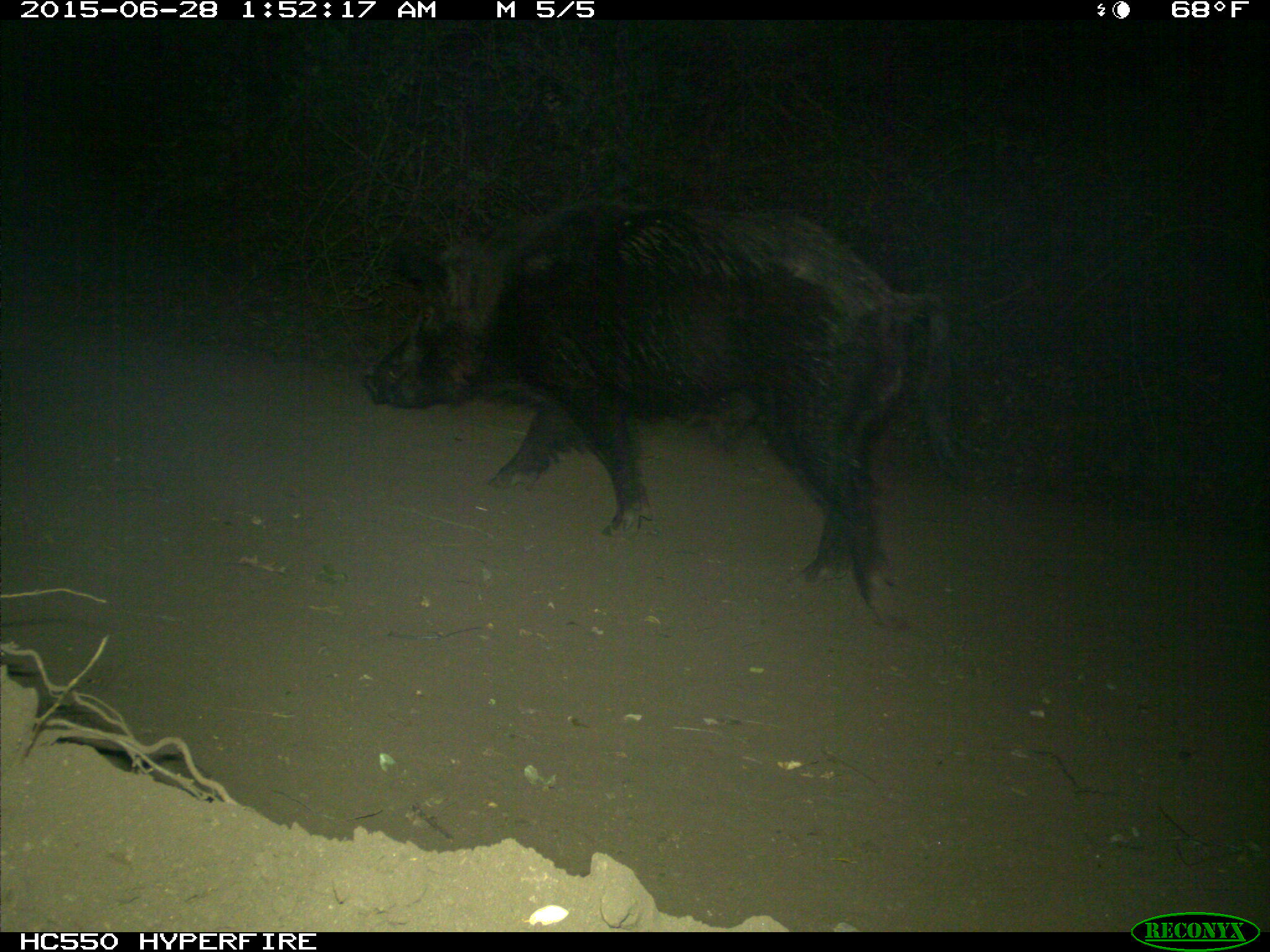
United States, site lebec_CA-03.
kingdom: Animalia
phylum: Chordata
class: Mammalia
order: Artiodactyla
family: Suidae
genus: Sus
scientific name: Sus scrofa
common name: wild boar